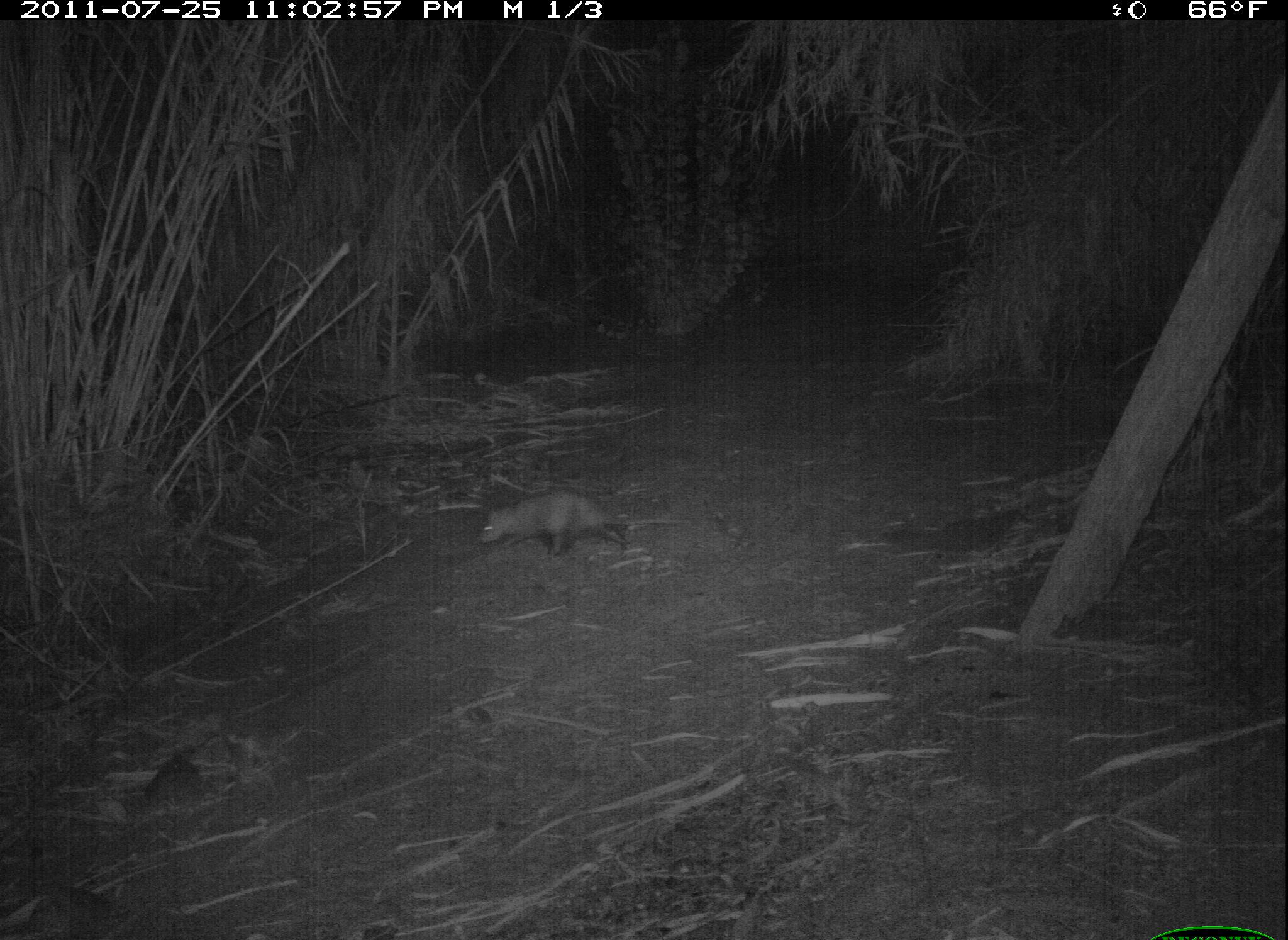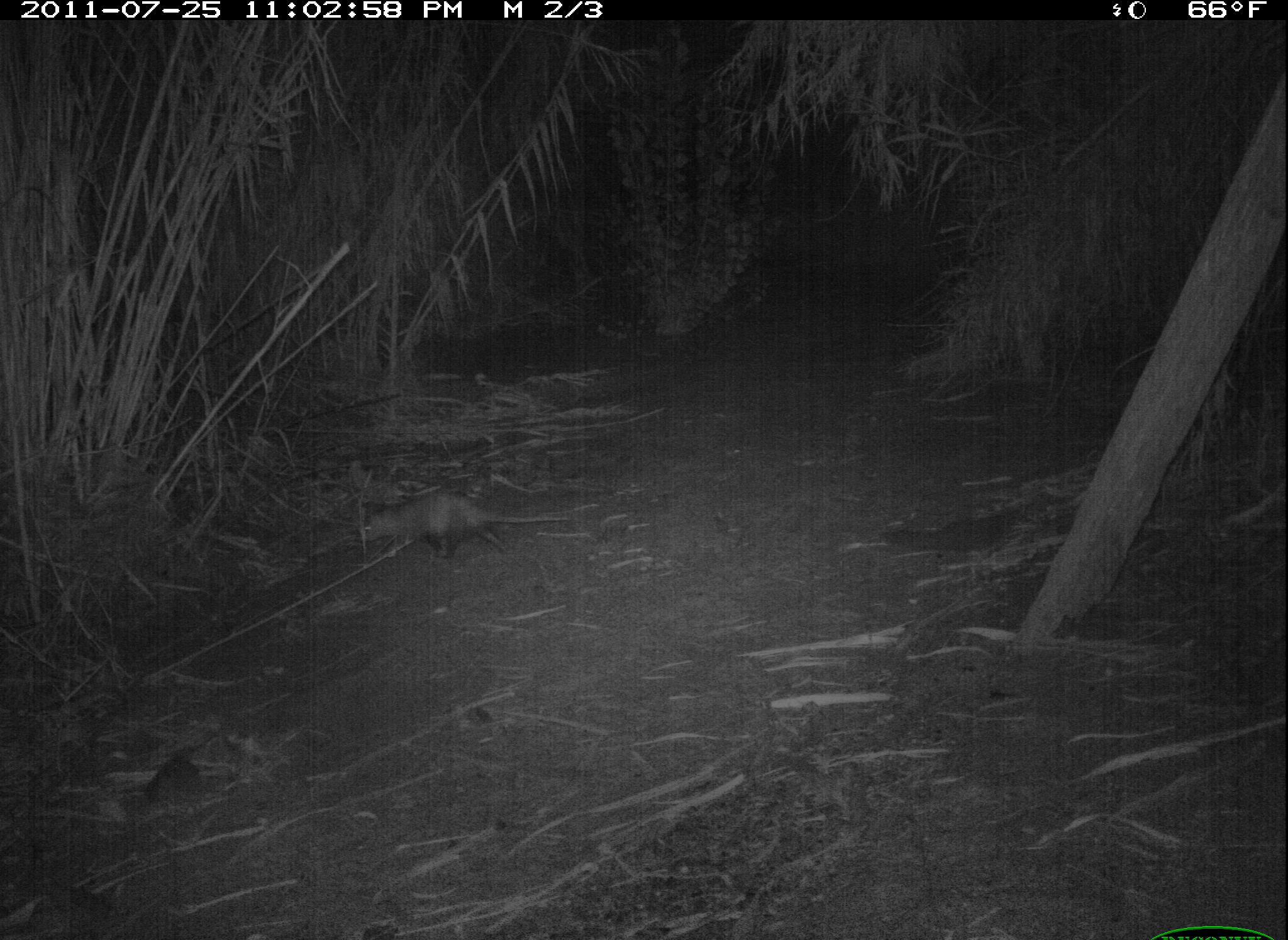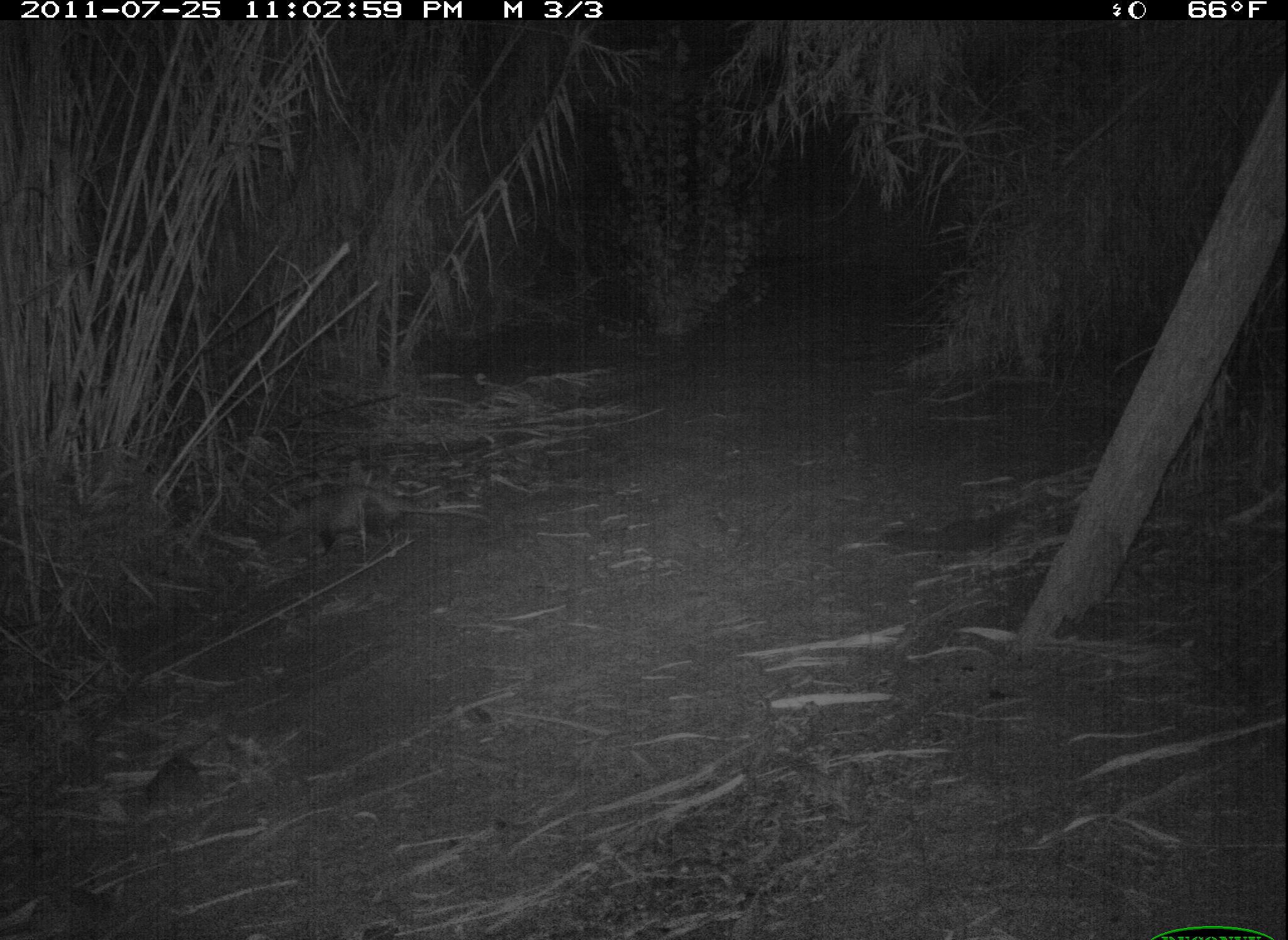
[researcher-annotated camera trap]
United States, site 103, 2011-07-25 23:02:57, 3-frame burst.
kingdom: Animalia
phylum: Chordata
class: Mammalia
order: Didelphimorphia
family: Didelphidae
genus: Didelphis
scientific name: Didelphis virginiana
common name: virginia opossum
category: opossum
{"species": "opossum (virginia opossum) (Didelphis virginiana)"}